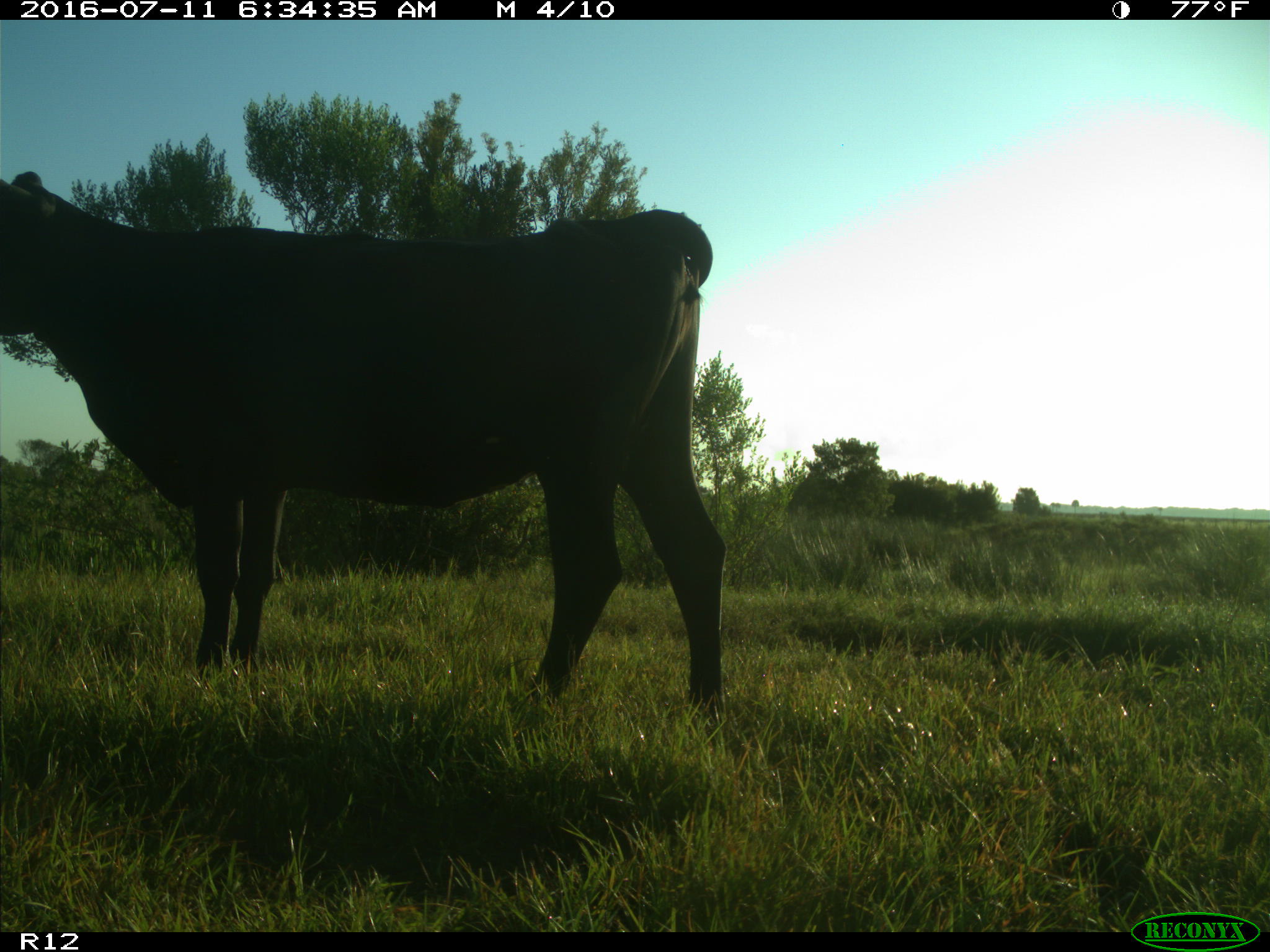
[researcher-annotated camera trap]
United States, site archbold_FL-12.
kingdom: Animalia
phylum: Chordata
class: Mammalia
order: Artiodactyla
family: Bovidae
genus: Bos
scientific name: Bos taurus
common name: domestic cow